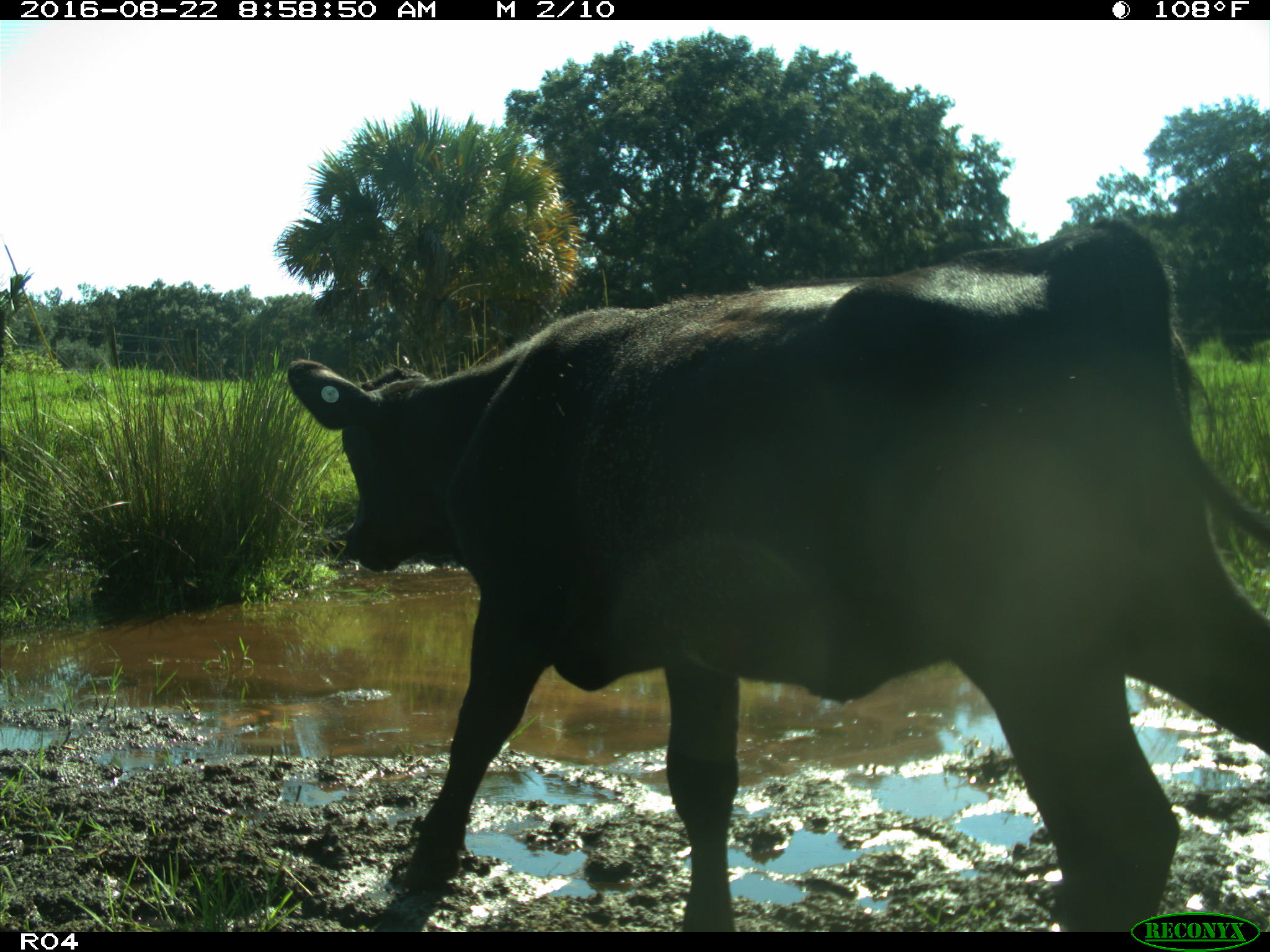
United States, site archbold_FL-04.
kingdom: Animalia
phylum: Chordata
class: Mammalia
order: Artiodactyla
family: Bovidae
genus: Bos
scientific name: Bos taurus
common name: domestic cow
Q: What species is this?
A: Bos taurus (domestic cow).